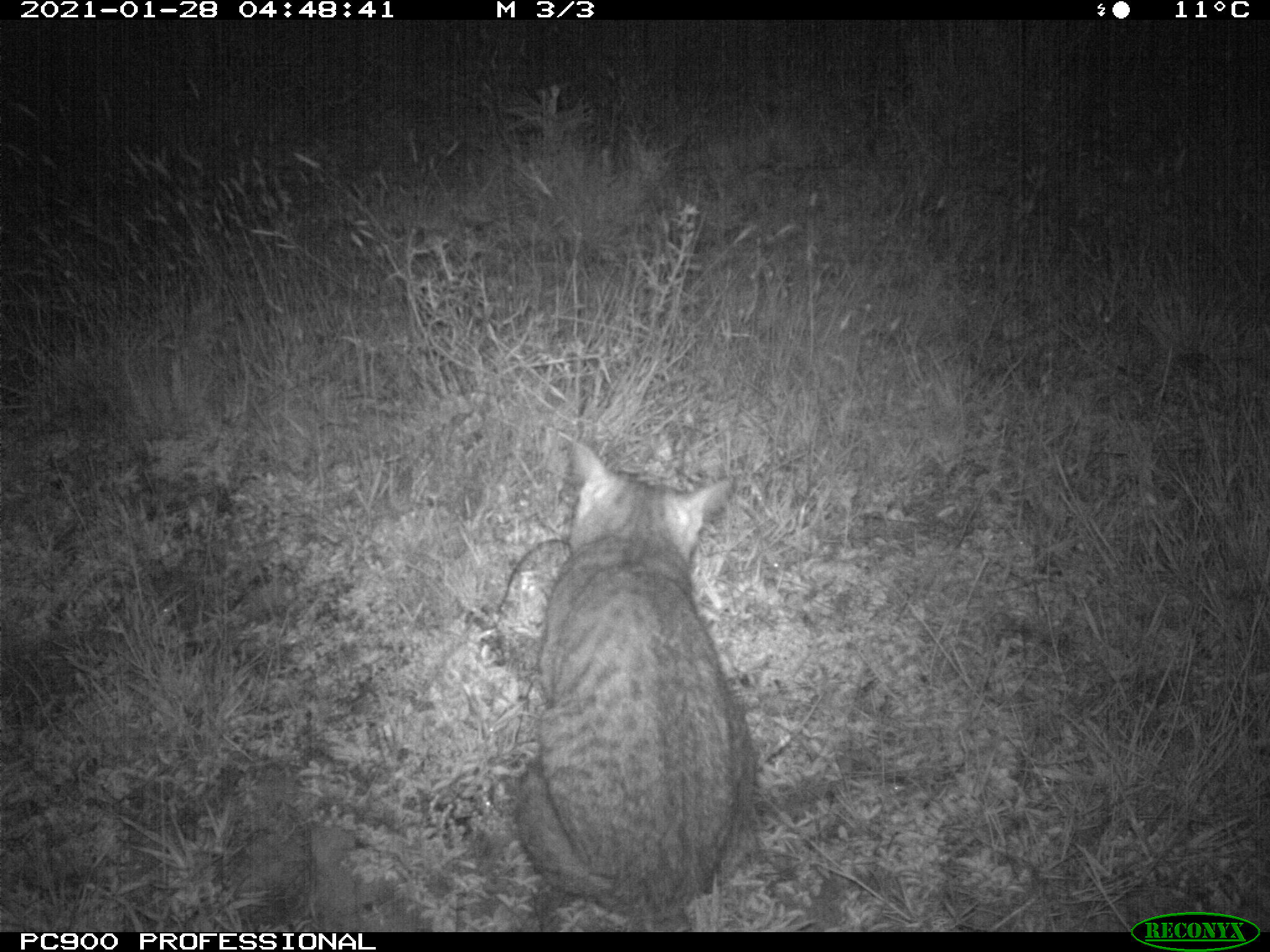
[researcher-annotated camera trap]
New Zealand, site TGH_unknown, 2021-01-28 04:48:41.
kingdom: Animalia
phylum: Chordata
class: Mammalia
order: Carnivora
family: Felidae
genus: Felis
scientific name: Felis catus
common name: domestic cat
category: cat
Cat (domestic cat) (Felis catus).